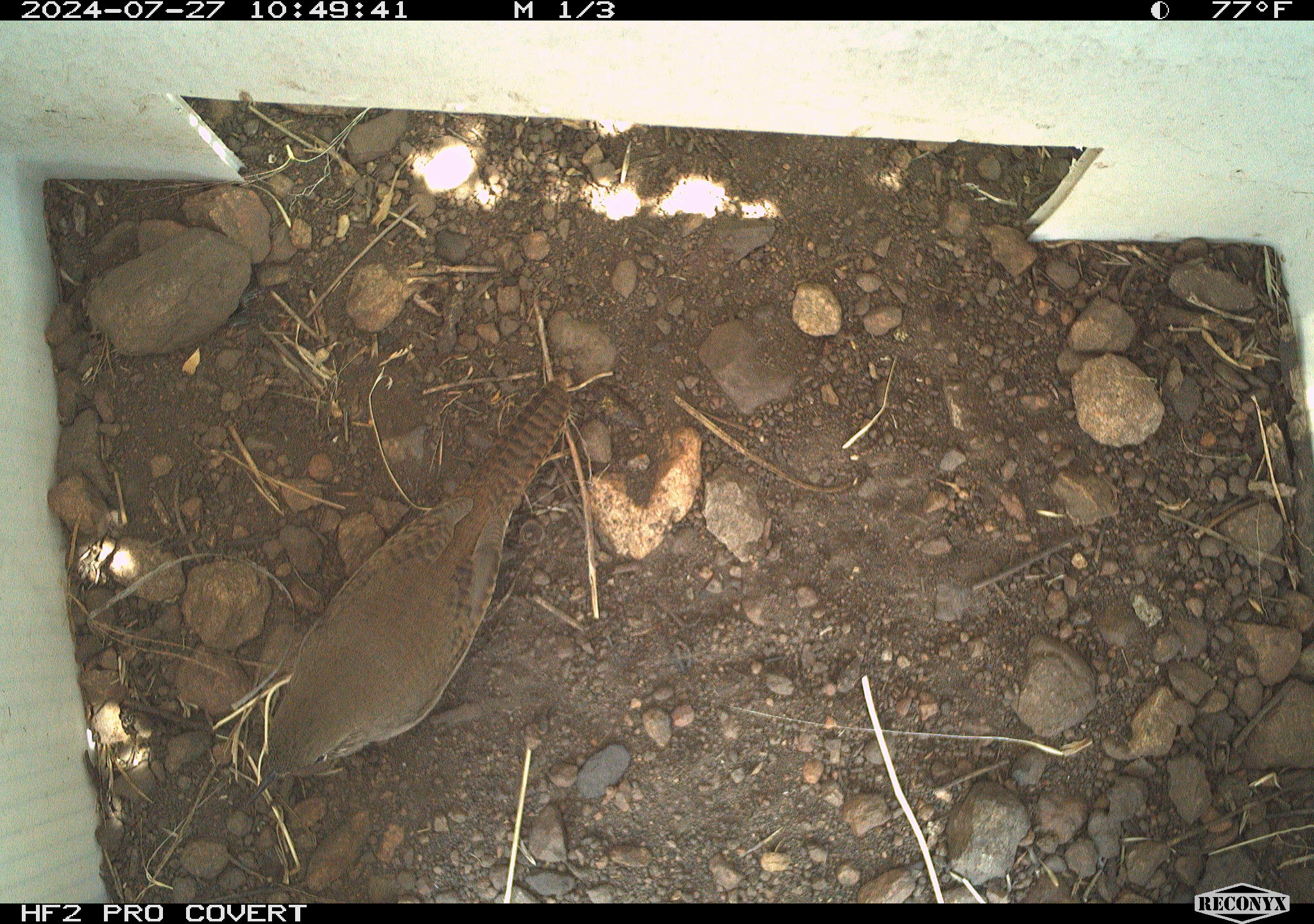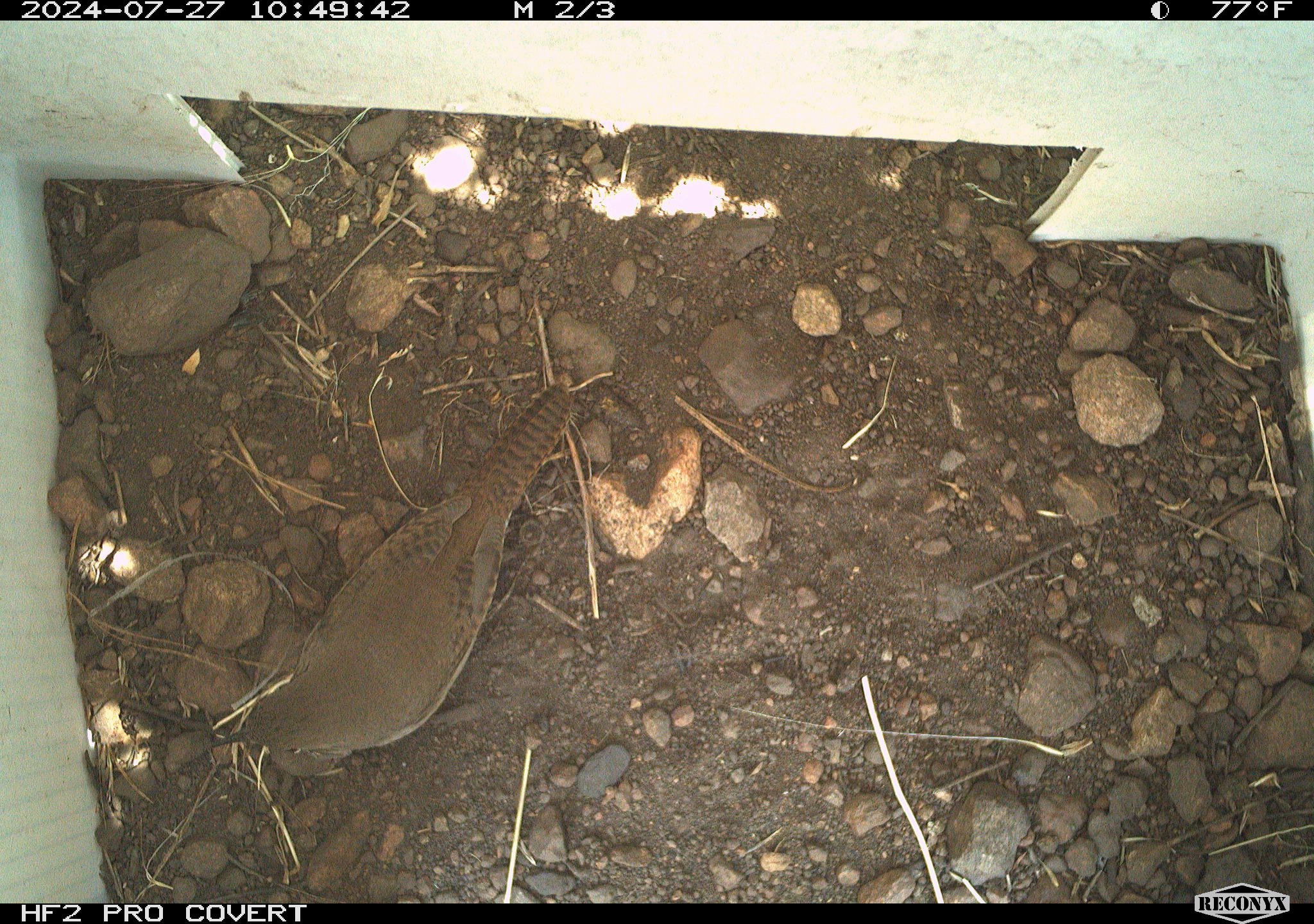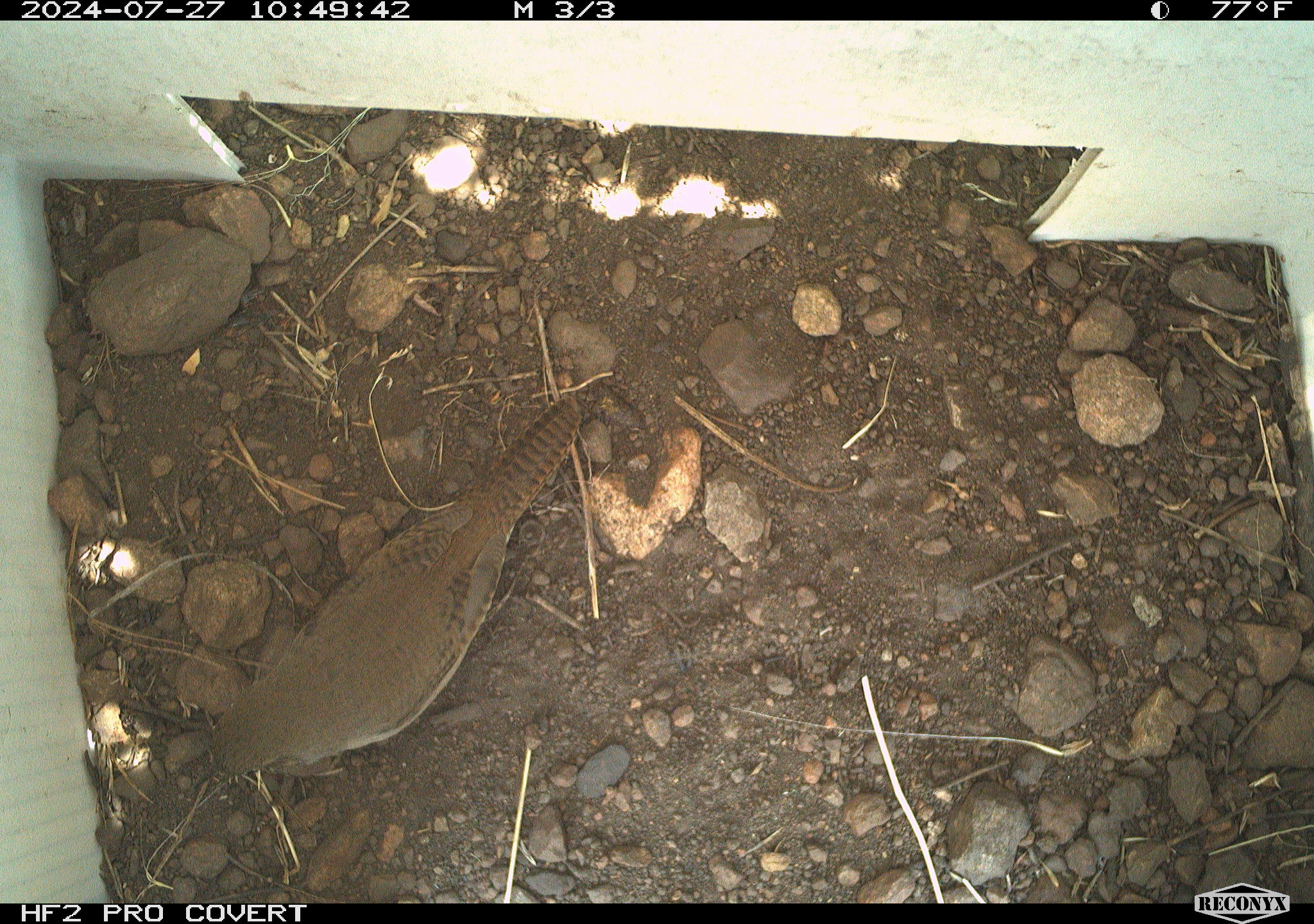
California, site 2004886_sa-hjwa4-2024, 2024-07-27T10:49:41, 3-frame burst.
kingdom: Animalia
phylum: Chordata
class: Aves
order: Passeriformes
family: Troglodytidae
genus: Troglodytes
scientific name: Troglodytes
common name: house wrens, winter wrens, and allies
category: troglodytes species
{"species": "troglodytes species (house wrens, winter wrens, and allies) (Troglodytes)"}